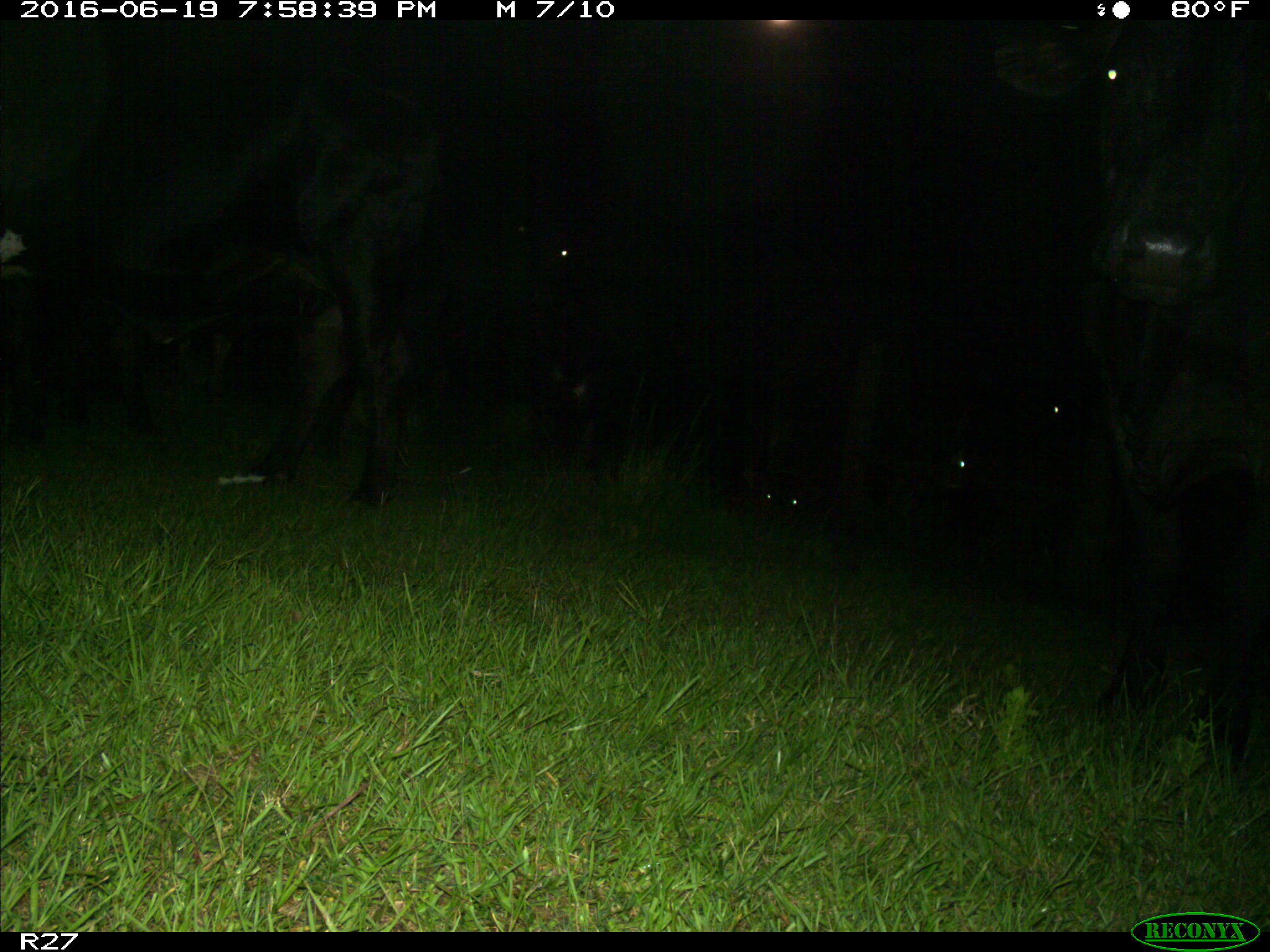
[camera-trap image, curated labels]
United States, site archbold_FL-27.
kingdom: Animalia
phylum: Chordata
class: Mammalia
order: Artiodactyla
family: Bovidae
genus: Bos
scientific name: Bos taurus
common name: domestic cow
Bos taurus (domestic cow).